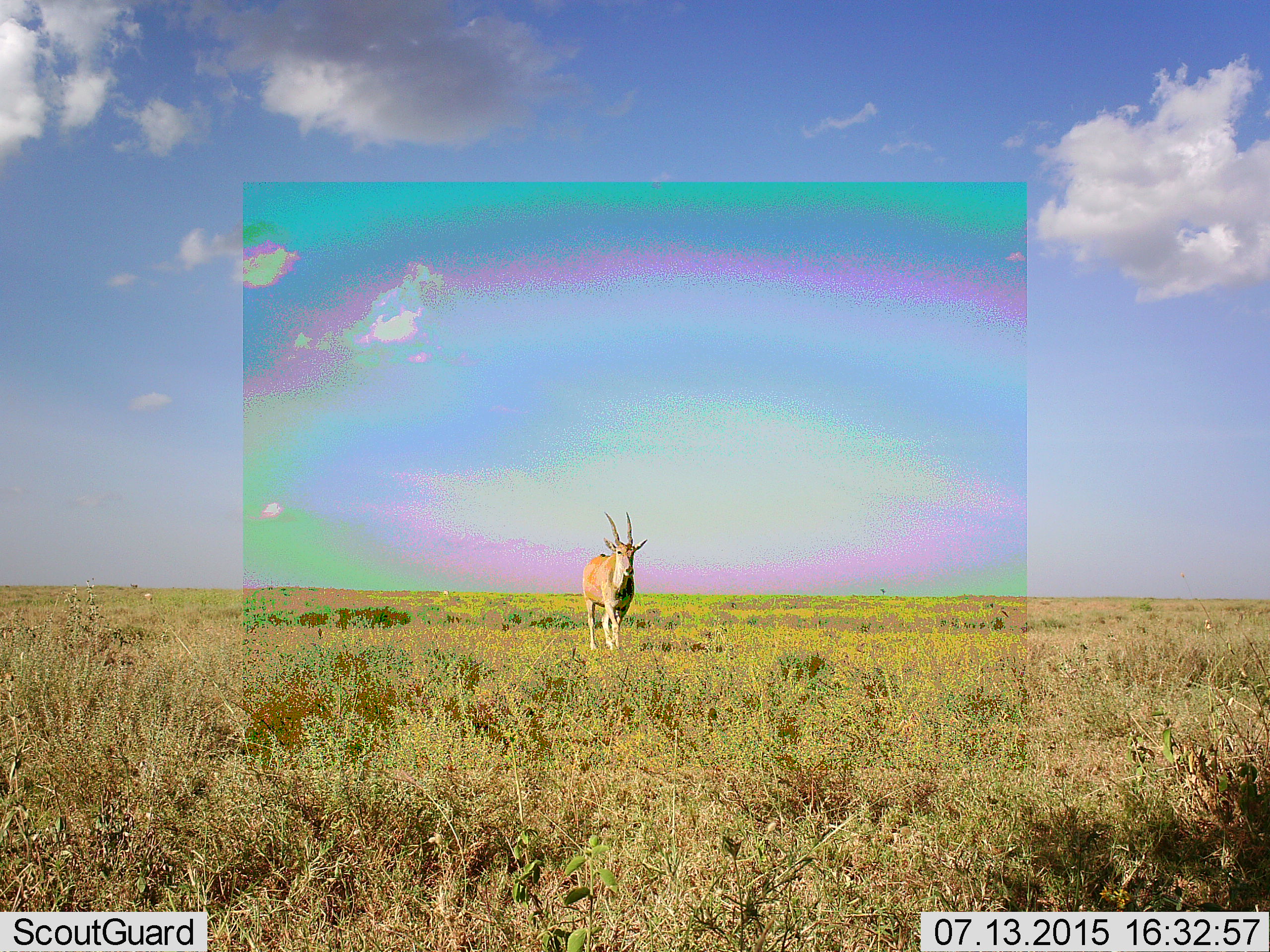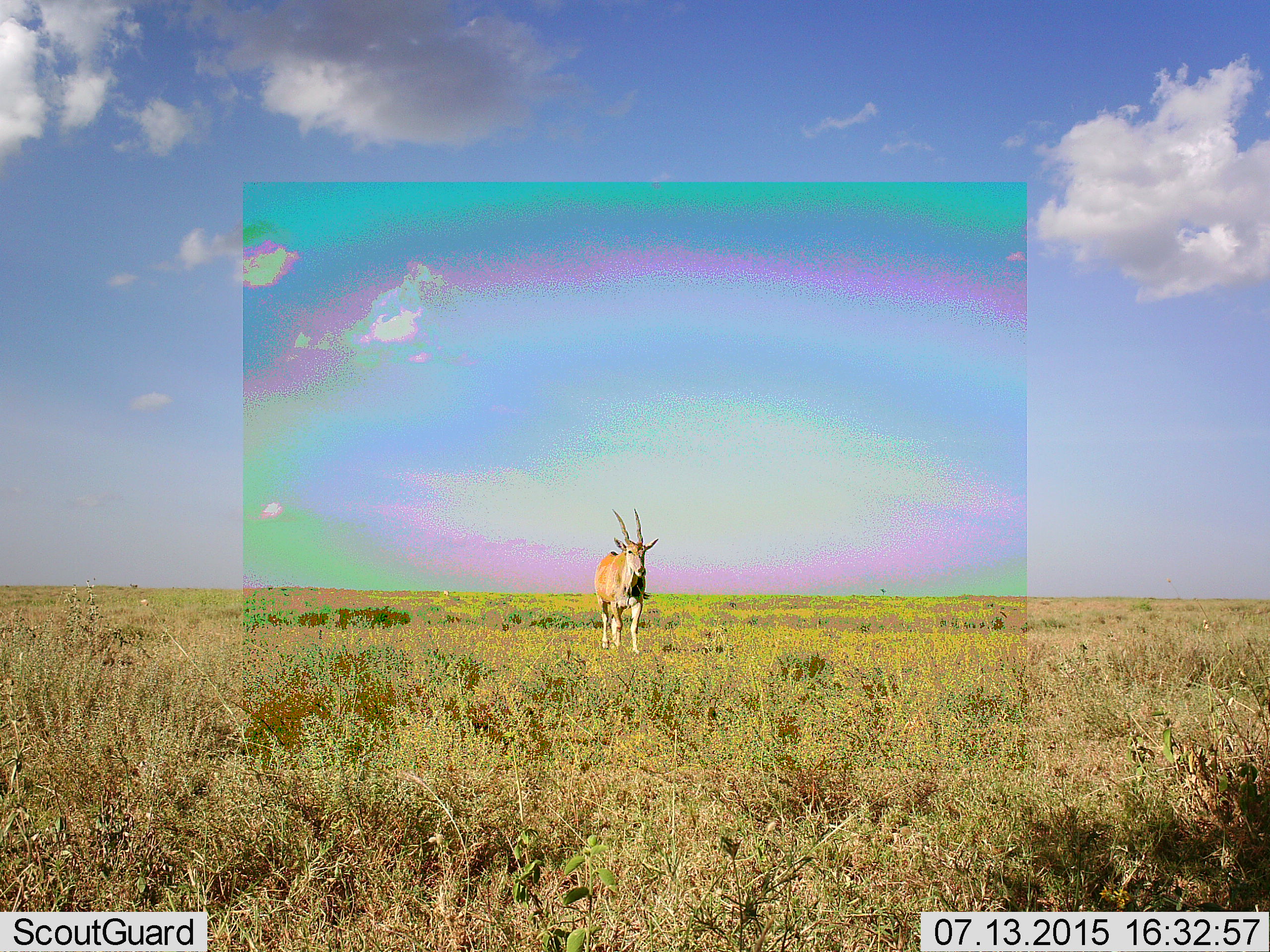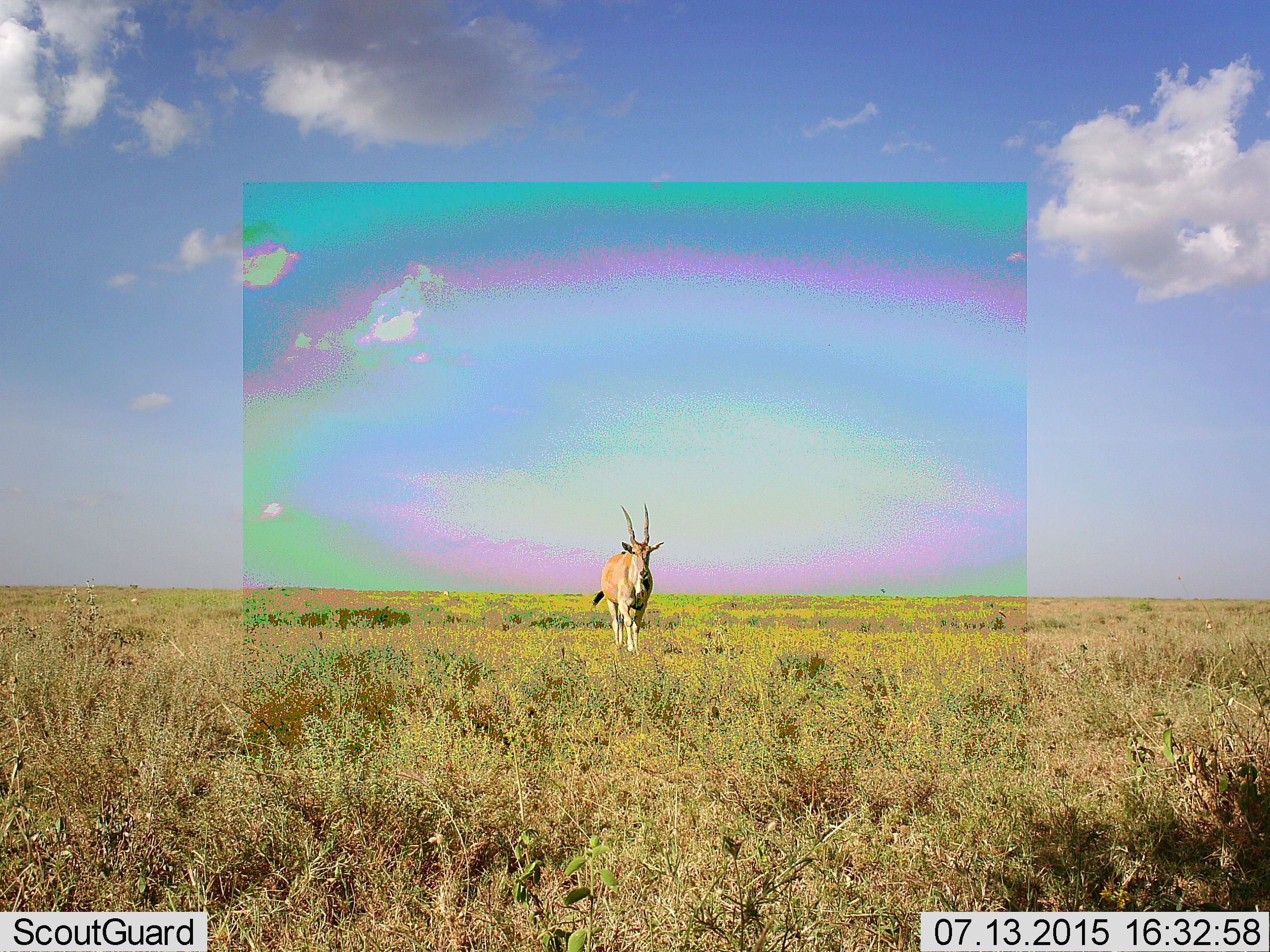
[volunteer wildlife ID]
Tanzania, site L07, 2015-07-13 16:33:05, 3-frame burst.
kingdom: Animalia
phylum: Chordata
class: Mammalia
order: Artiodactyla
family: Bovidae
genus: Tragelaphus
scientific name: Tragelaphus oryx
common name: eland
Eland (Tragelaphus oryx), count 1. Behavior (volunteer vote fractions): standing 0%, resting 0%, moving 100%, interacting 0%. Young present (vote fraction): 0%. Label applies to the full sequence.